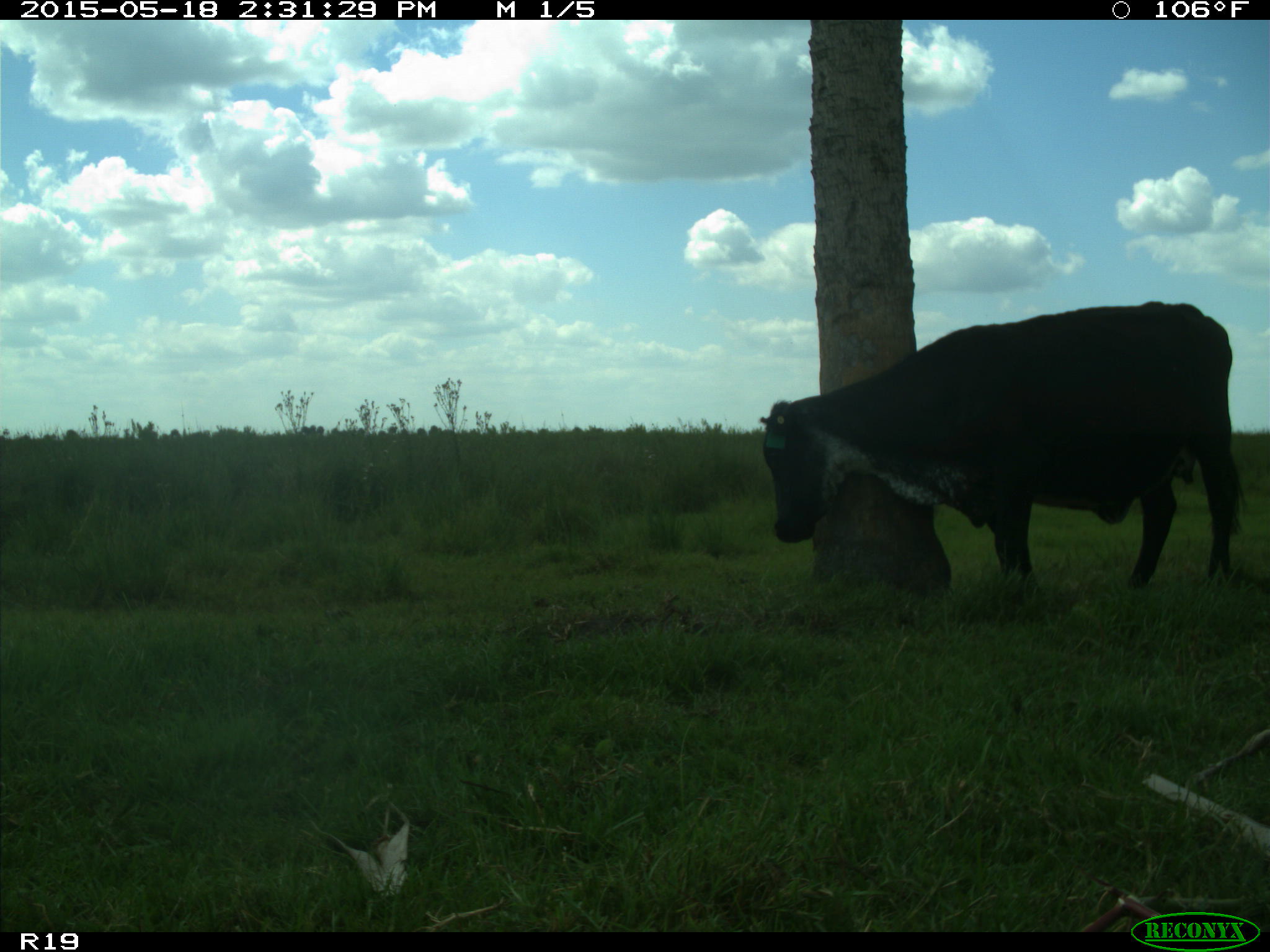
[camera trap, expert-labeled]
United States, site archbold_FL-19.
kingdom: Animalia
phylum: Chordata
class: Mammalia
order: Artiodactyla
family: Bovidae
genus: Bos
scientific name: Bos taurus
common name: domestic cow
Bos taurus (domestic cow).